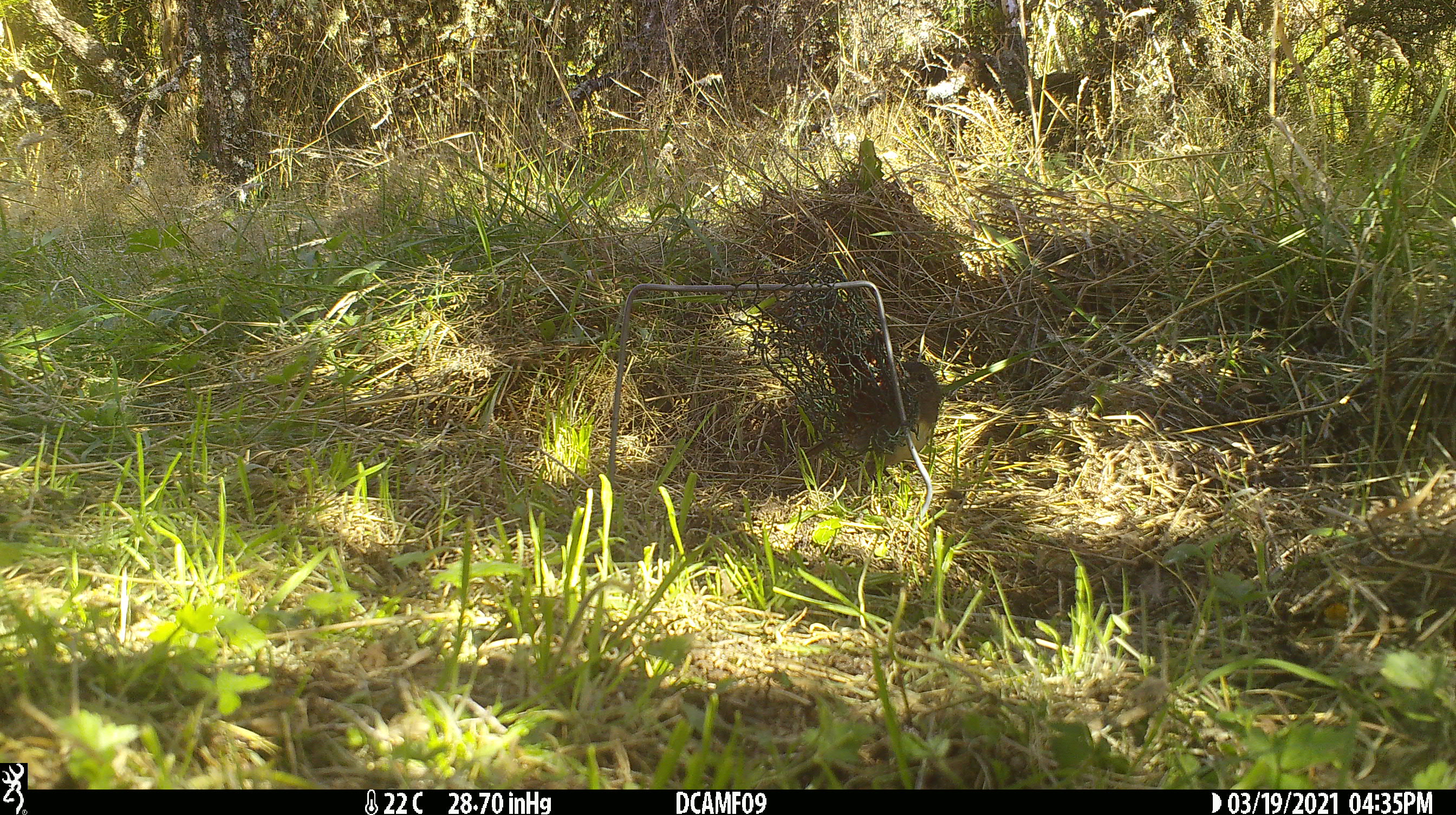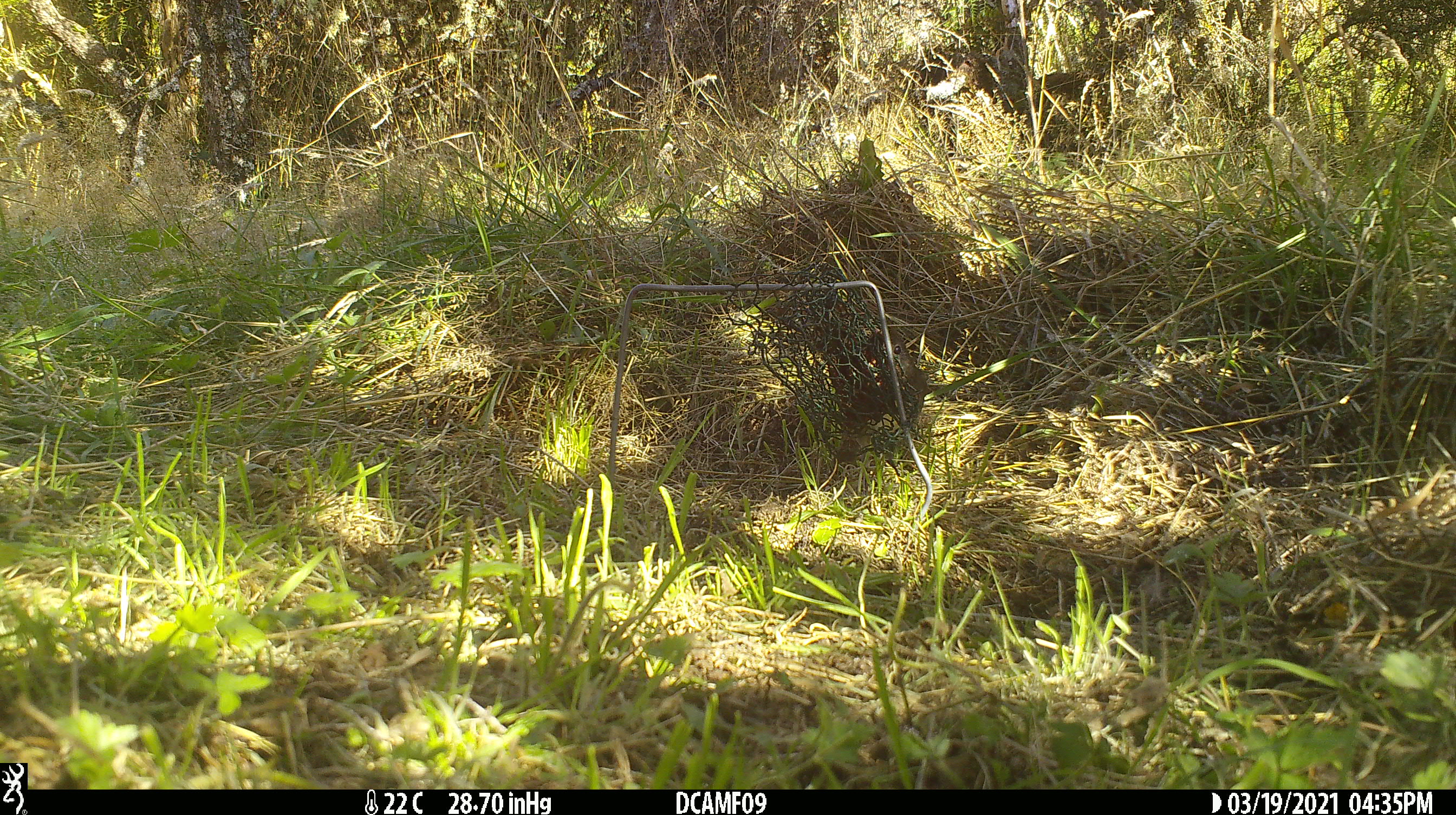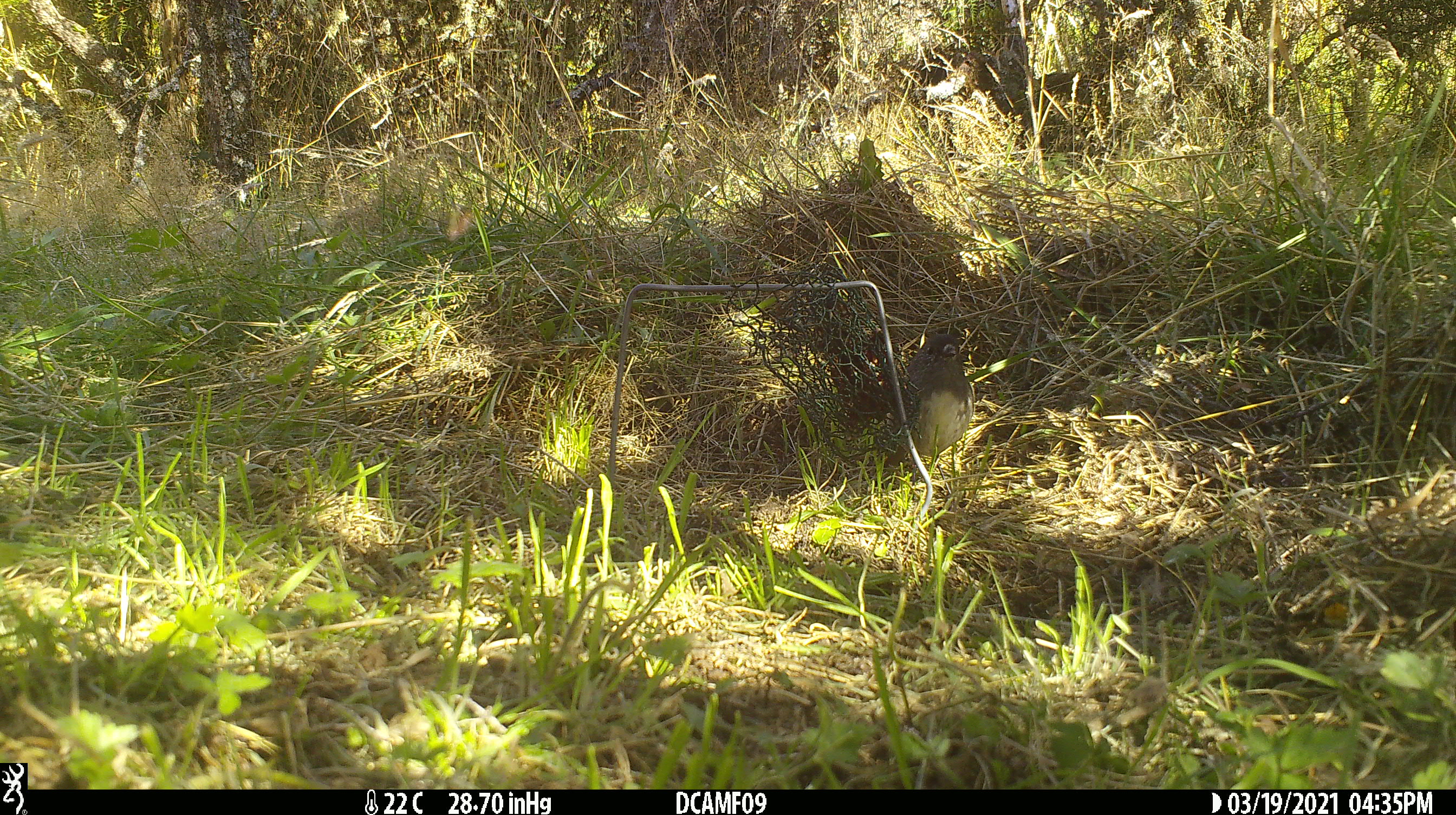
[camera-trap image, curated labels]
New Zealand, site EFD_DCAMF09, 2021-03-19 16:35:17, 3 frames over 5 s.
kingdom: Animalia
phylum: Chordata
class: Aves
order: Passeriformes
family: Petroicidae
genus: Petroica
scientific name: Petroica australis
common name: new zealand robin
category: robin